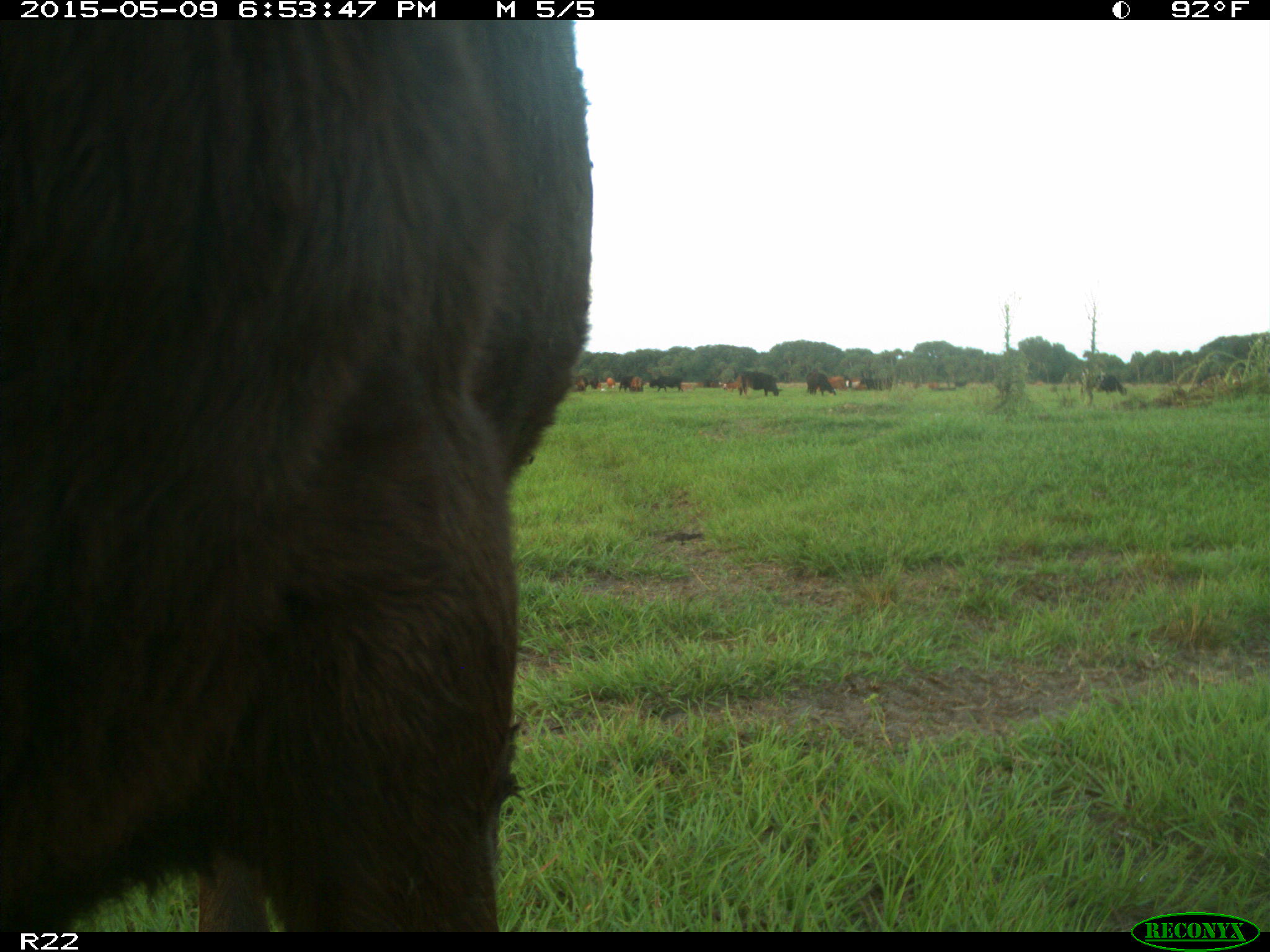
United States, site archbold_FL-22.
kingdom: Animalia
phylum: Chordata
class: Mammalia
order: Artiodactyla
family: Bovidae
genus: Bos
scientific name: Bos taurus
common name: domestic cow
Bos taurus (domestic cow).